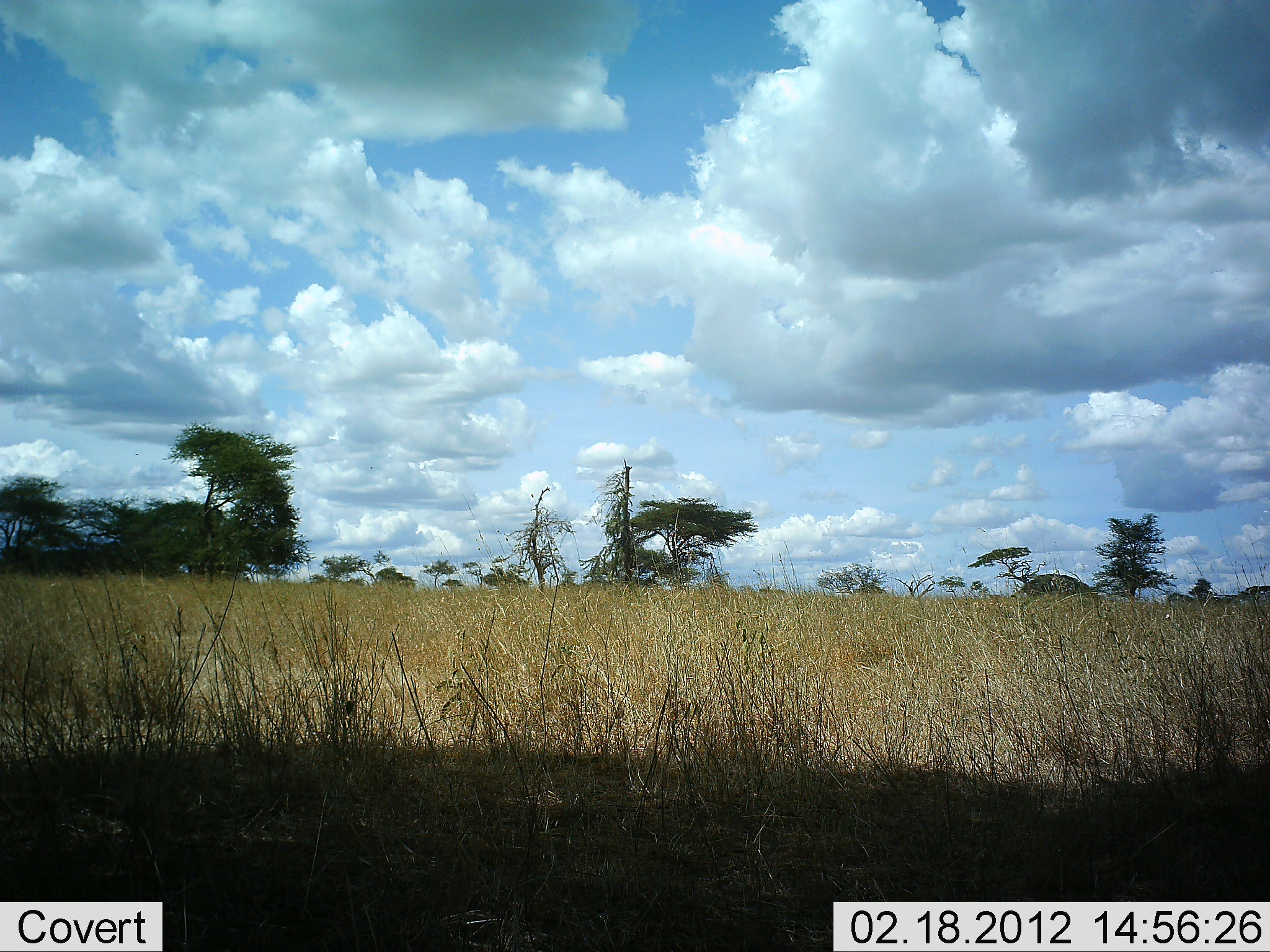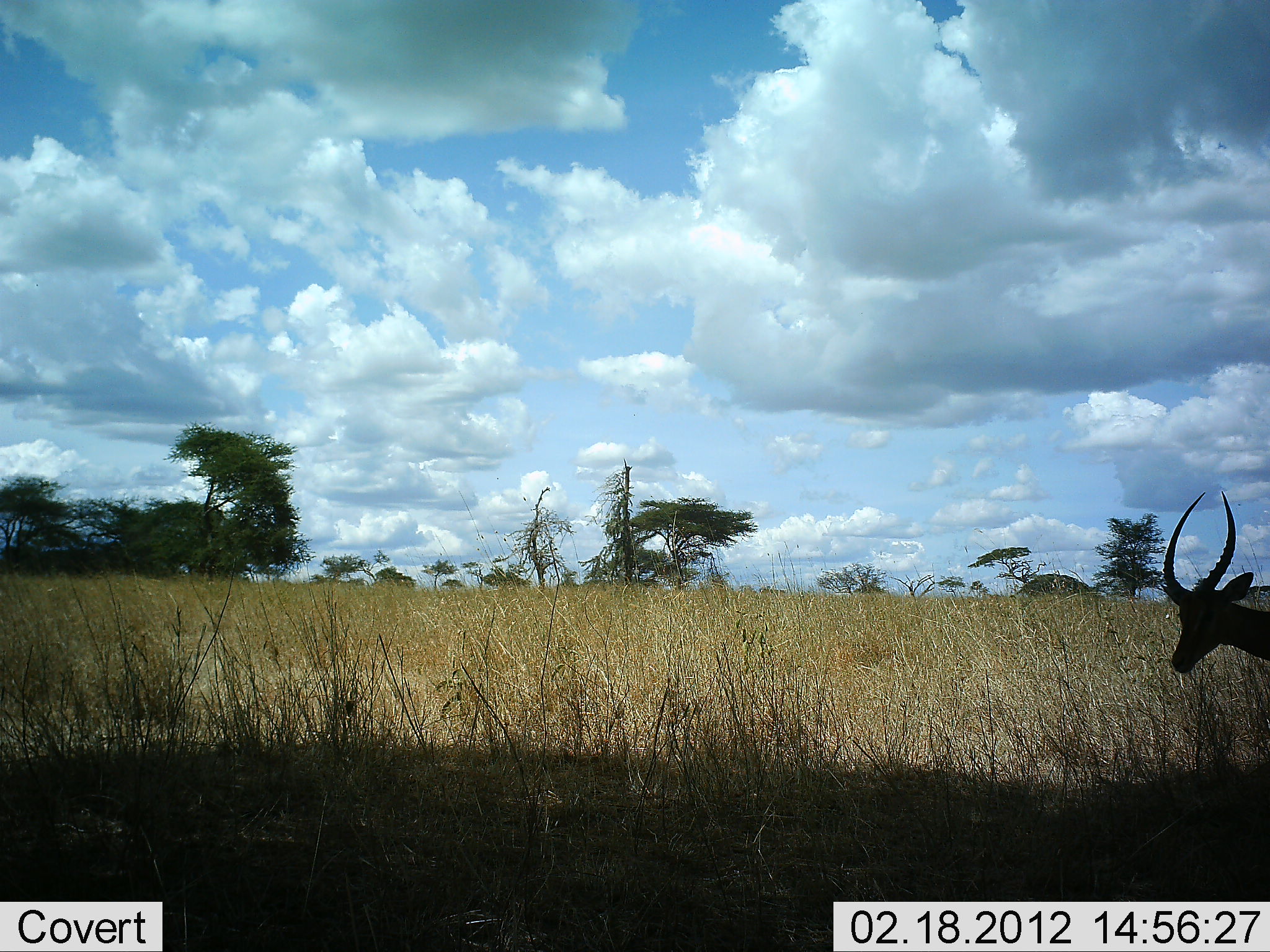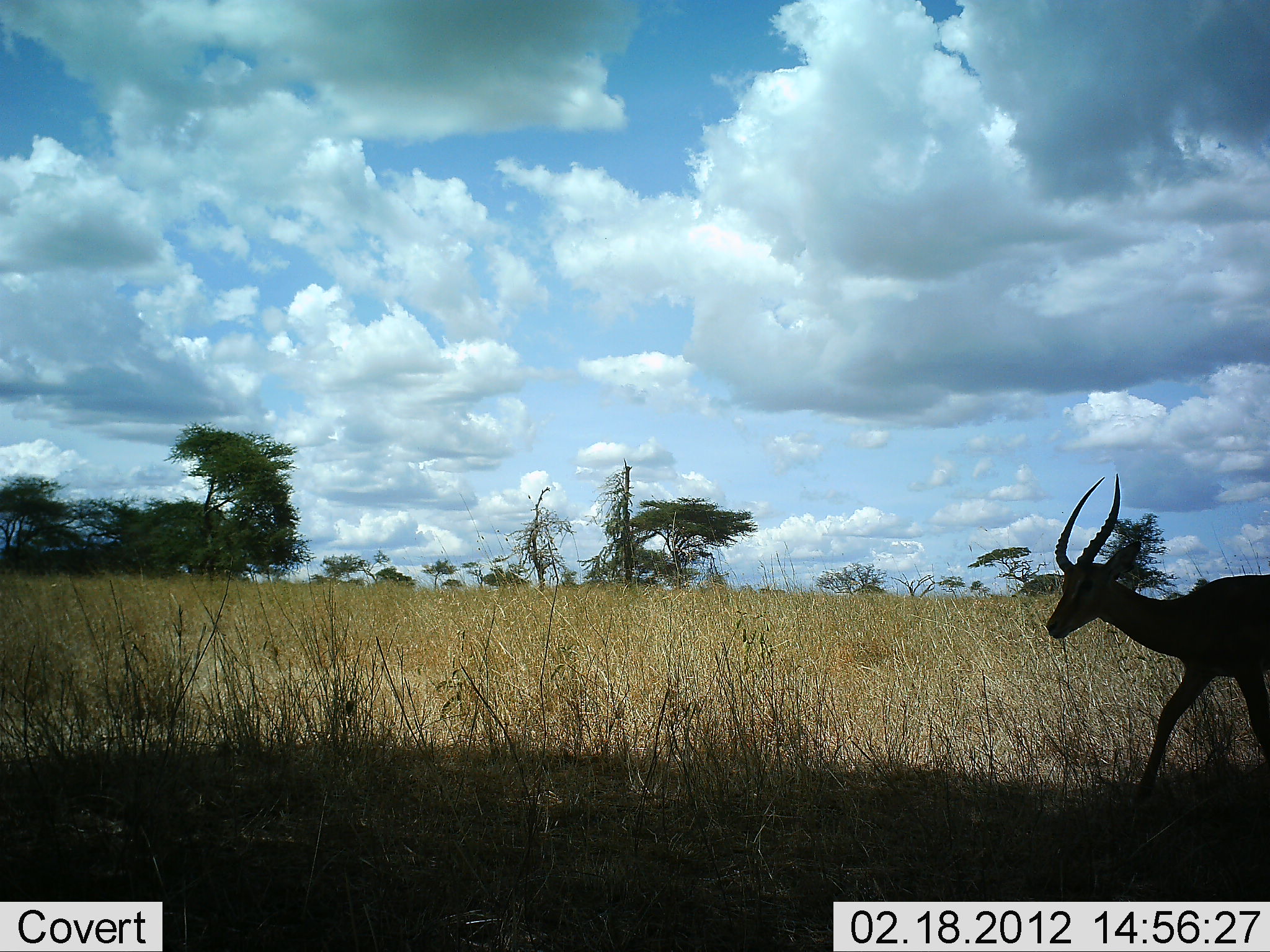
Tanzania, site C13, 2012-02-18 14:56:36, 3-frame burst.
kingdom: Animalia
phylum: Chordata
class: Mammalia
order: Artiodactyla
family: Bovidae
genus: Aepyceros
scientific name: Aepyceros melampus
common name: impala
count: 1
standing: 0%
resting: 0%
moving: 100%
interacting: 0%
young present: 0%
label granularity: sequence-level